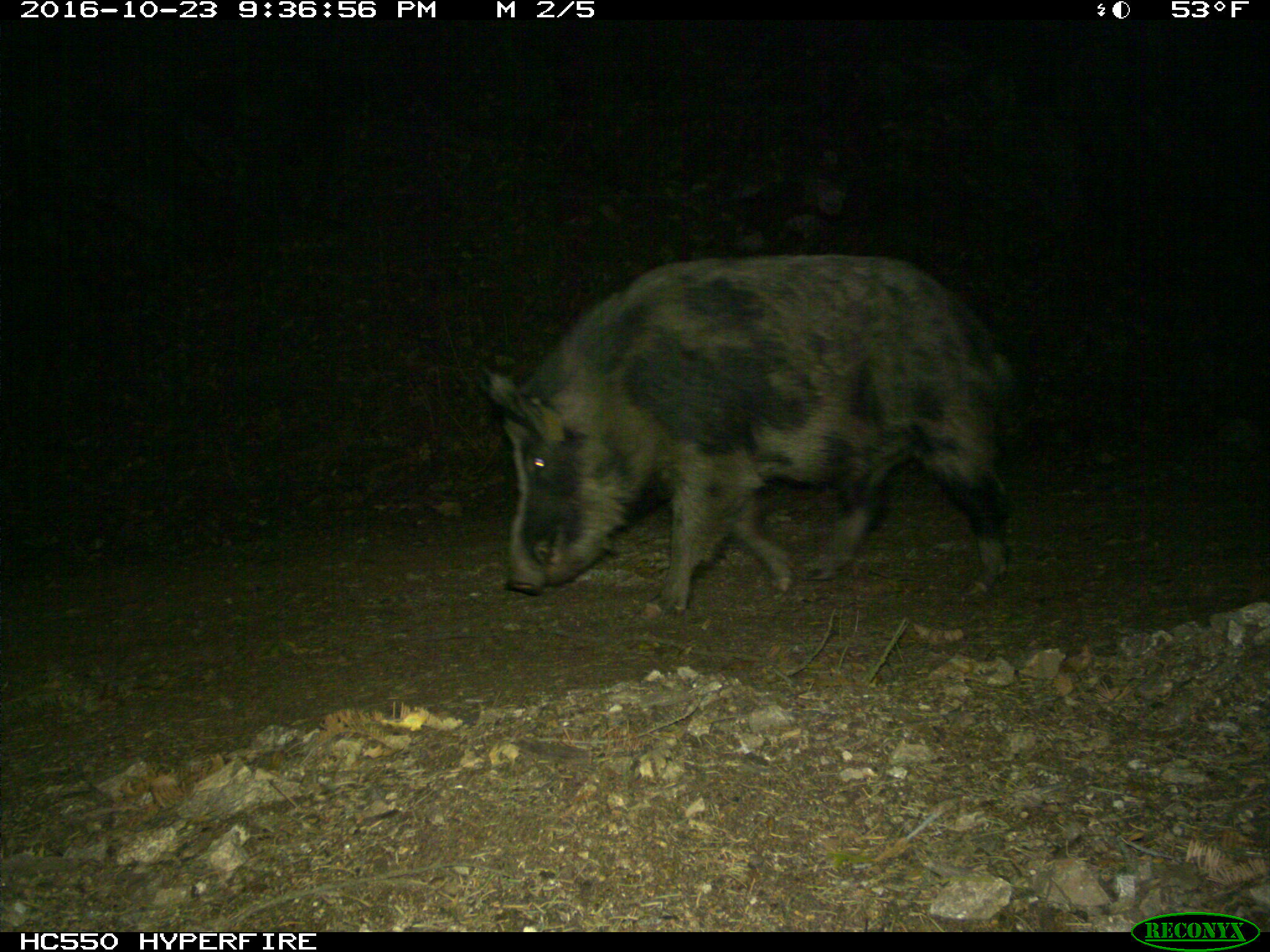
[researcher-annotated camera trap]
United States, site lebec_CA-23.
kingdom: Animalia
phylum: Chordata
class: Mammalia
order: Artiodactyla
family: Suidae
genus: Sus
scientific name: Sus scrofa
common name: wild boar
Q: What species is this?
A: Sus scrofa (wild boar).